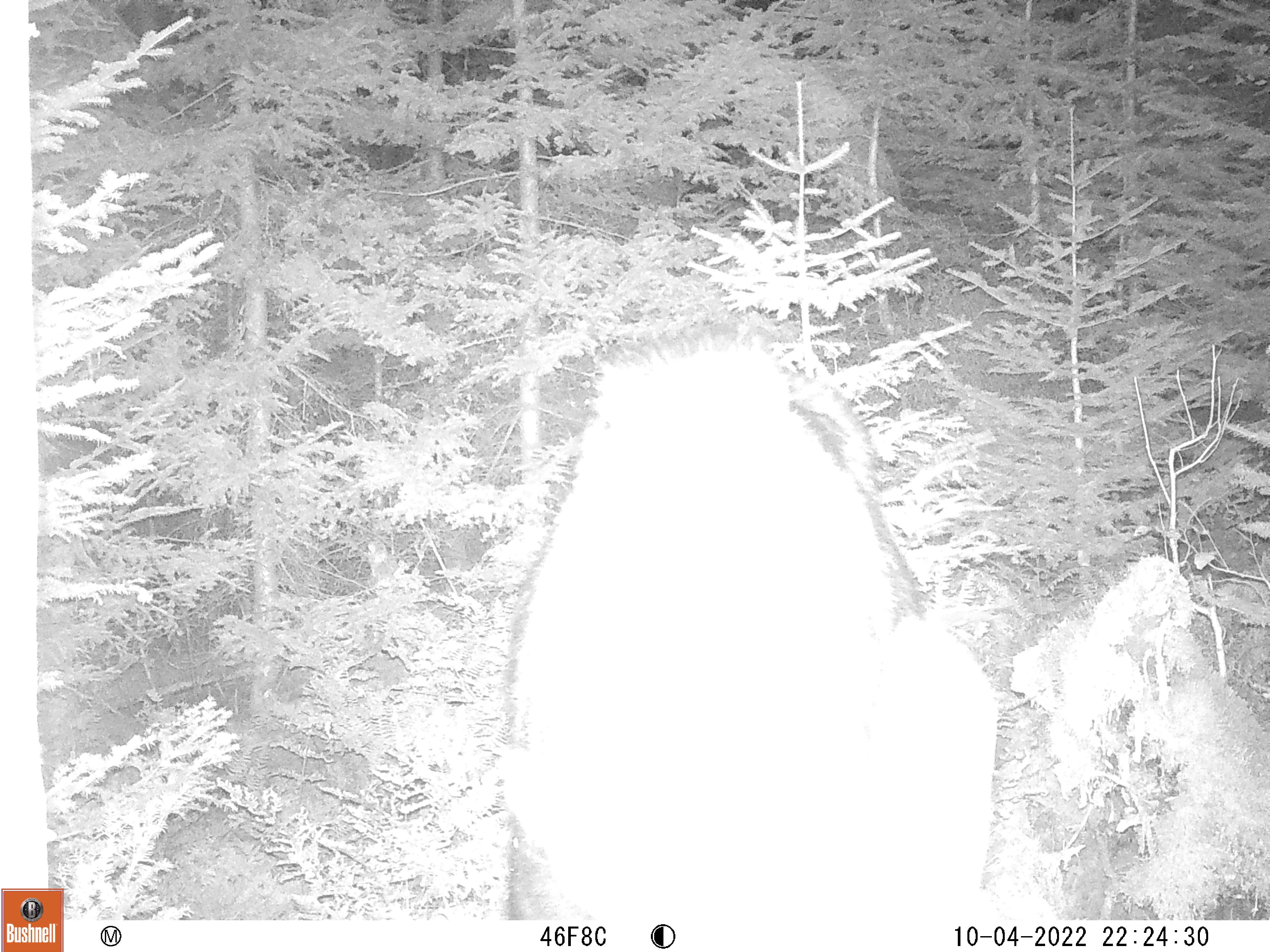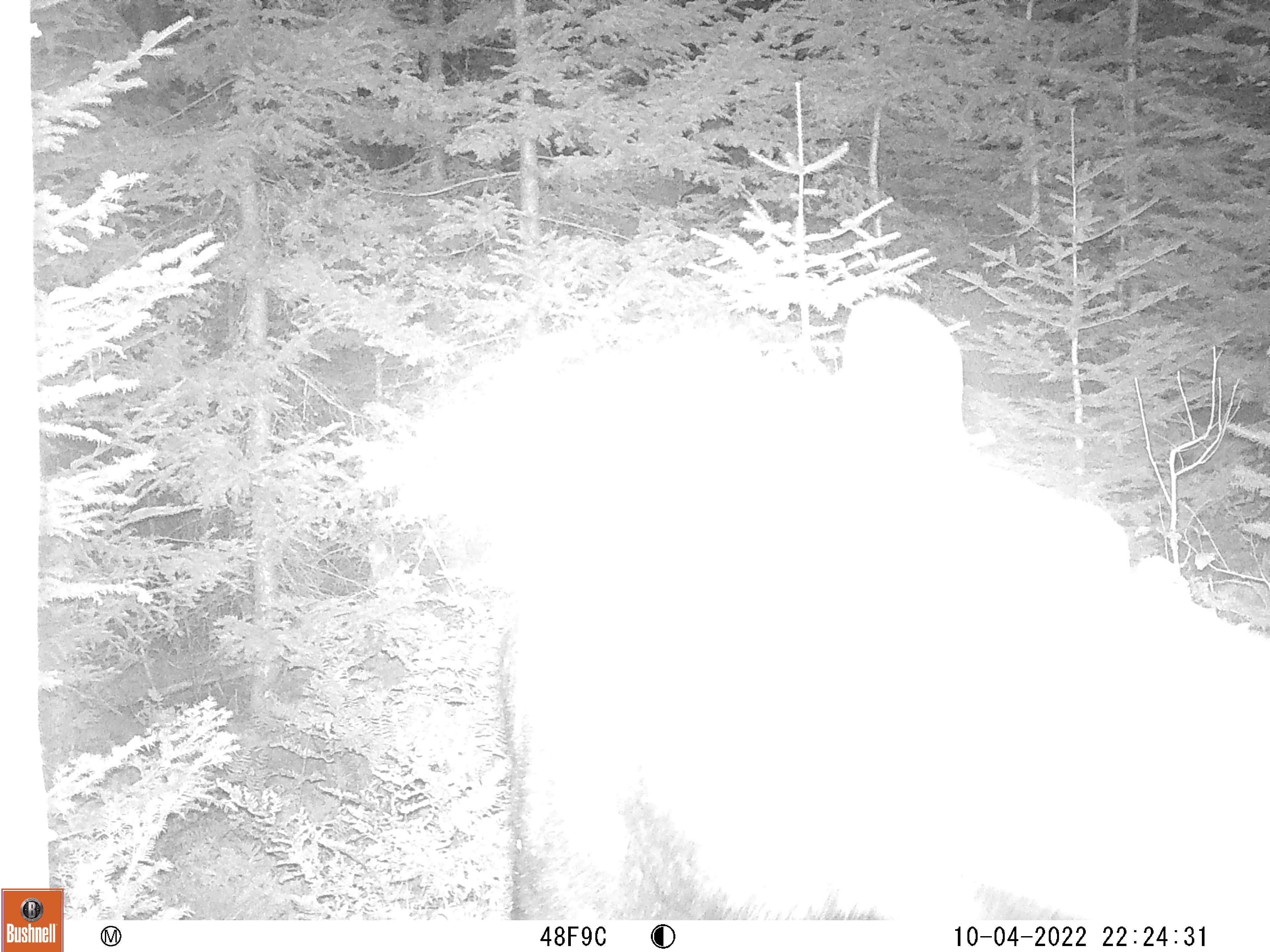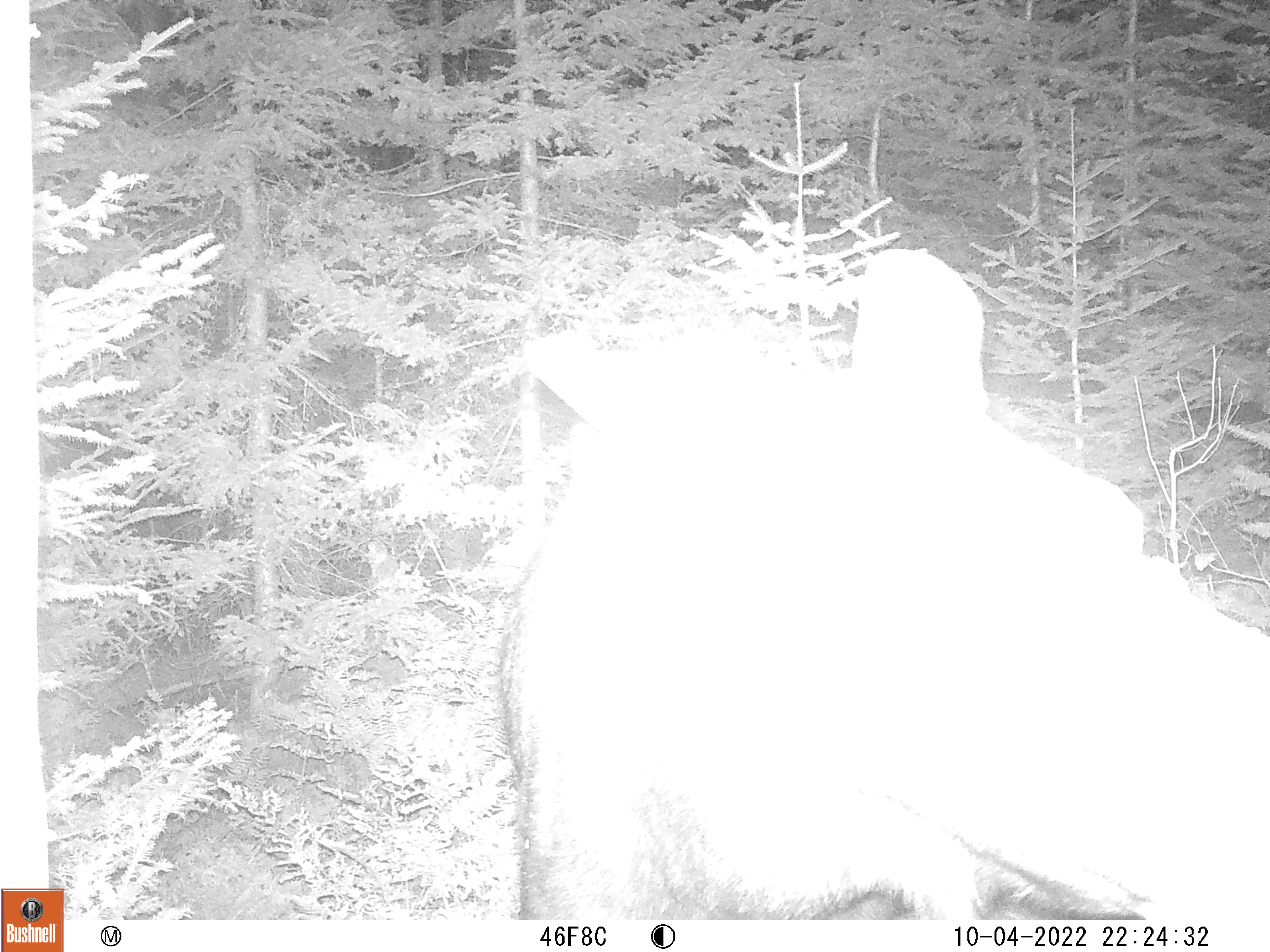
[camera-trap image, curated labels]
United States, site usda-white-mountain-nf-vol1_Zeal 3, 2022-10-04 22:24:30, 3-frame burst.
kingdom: Animalia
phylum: Chordata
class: Mammalia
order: Artiodactyla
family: Cervidae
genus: Alces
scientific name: Alces alces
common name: moose